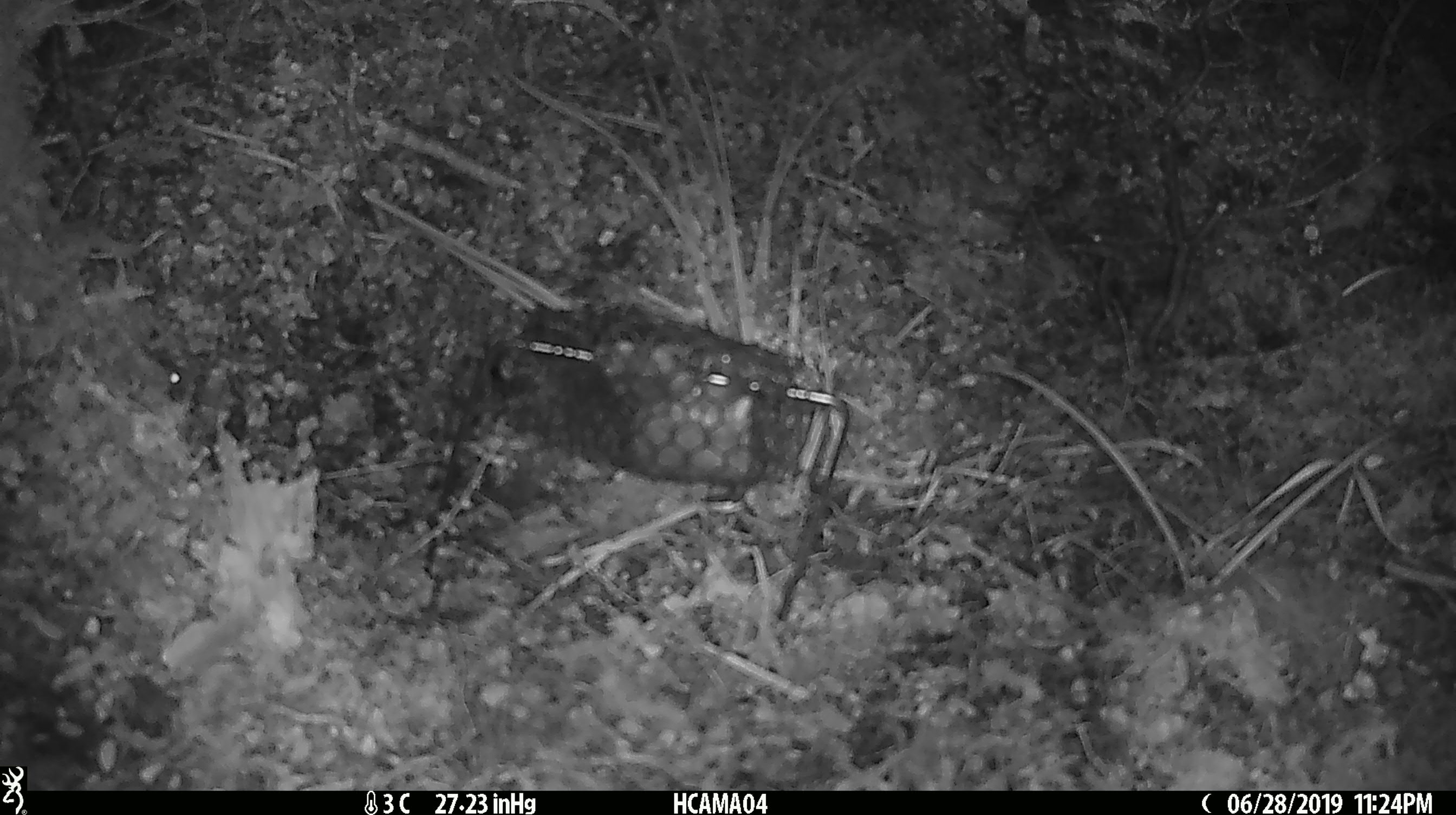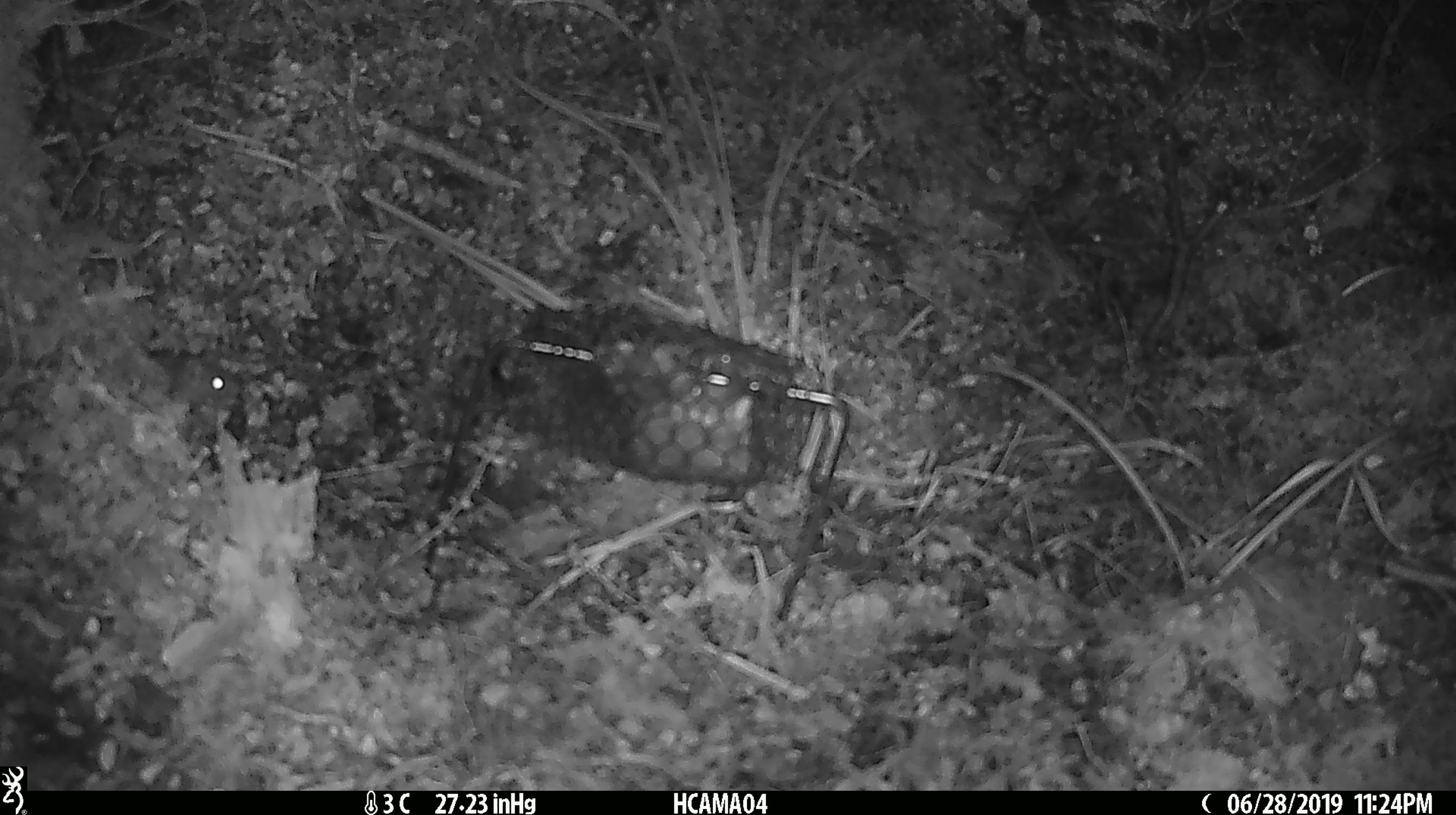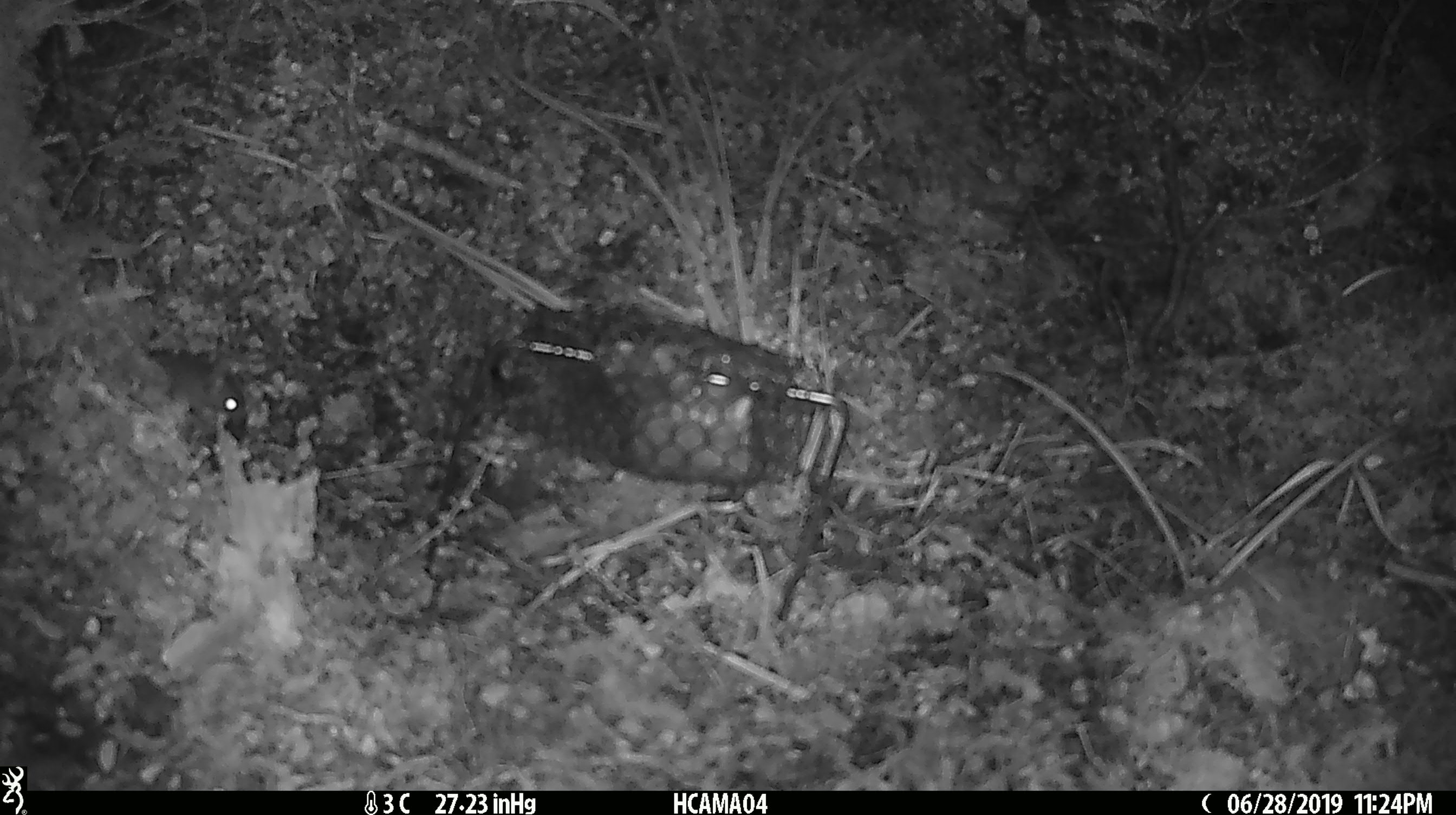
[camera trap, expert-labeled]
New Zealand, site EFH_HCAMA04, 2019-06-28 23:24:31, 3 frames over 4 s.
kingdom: Animalia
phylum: Chordata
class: Mammalia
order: Rodentia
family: Muridae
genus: Mus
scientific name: Mus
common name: mouse